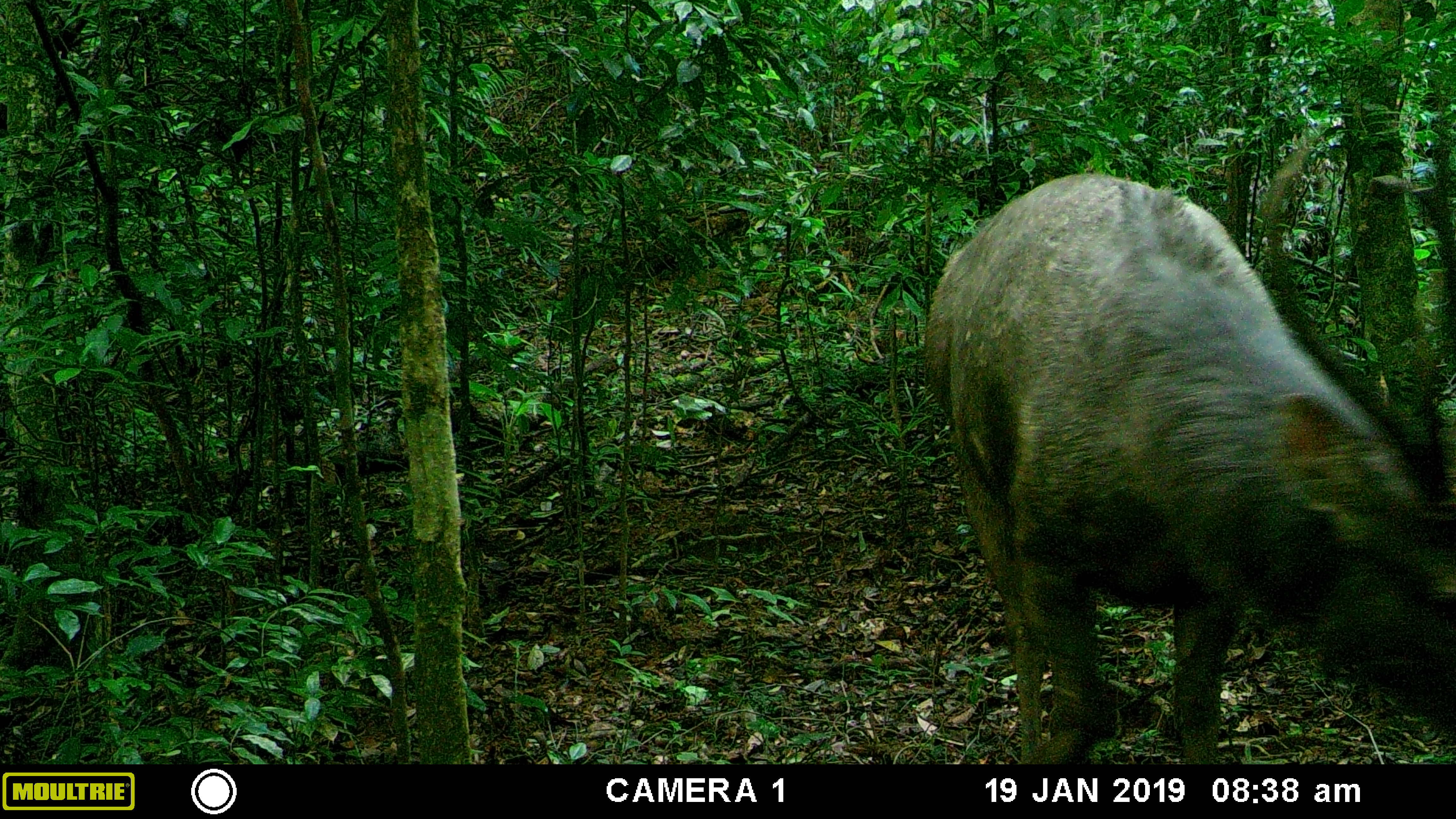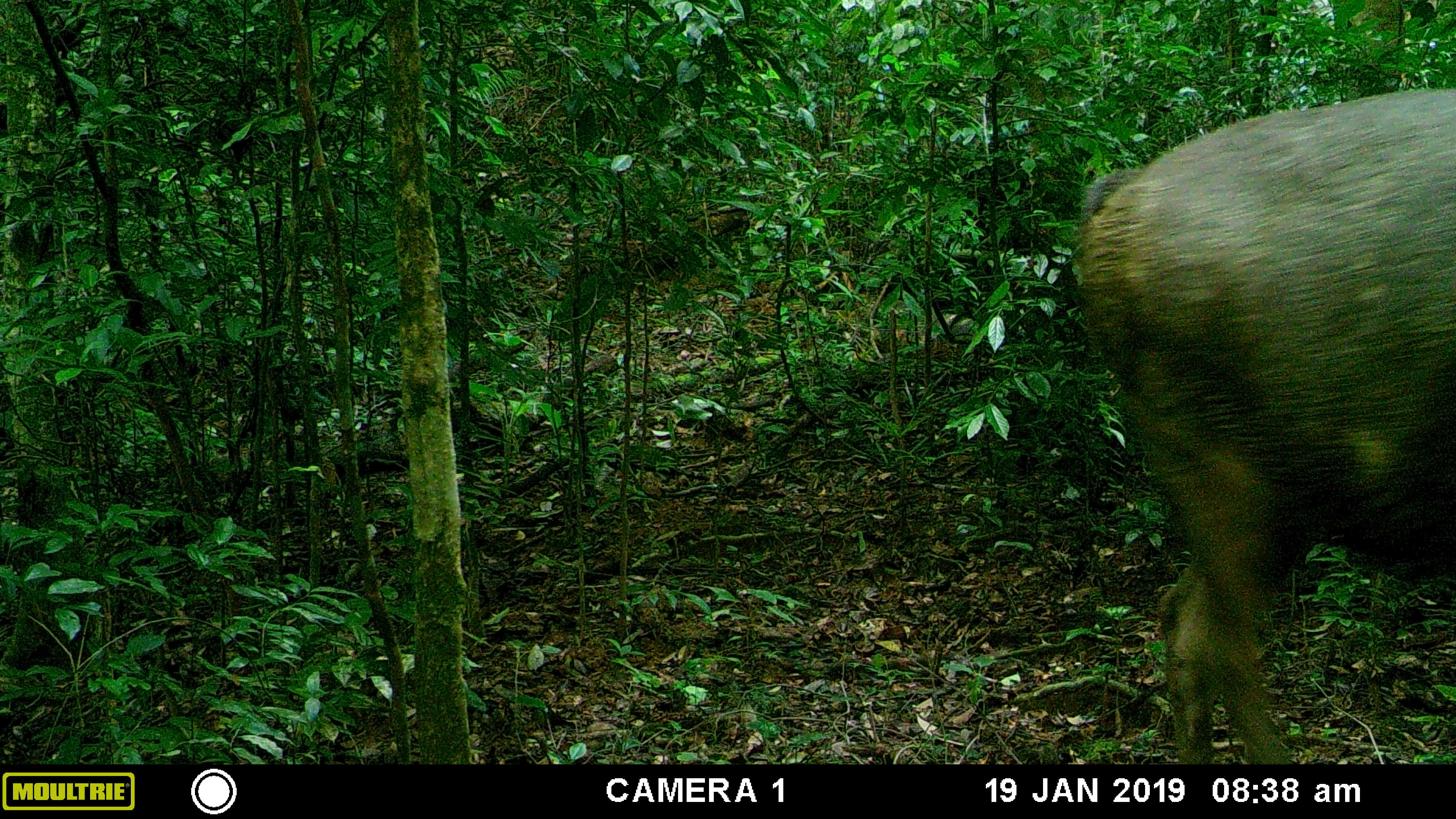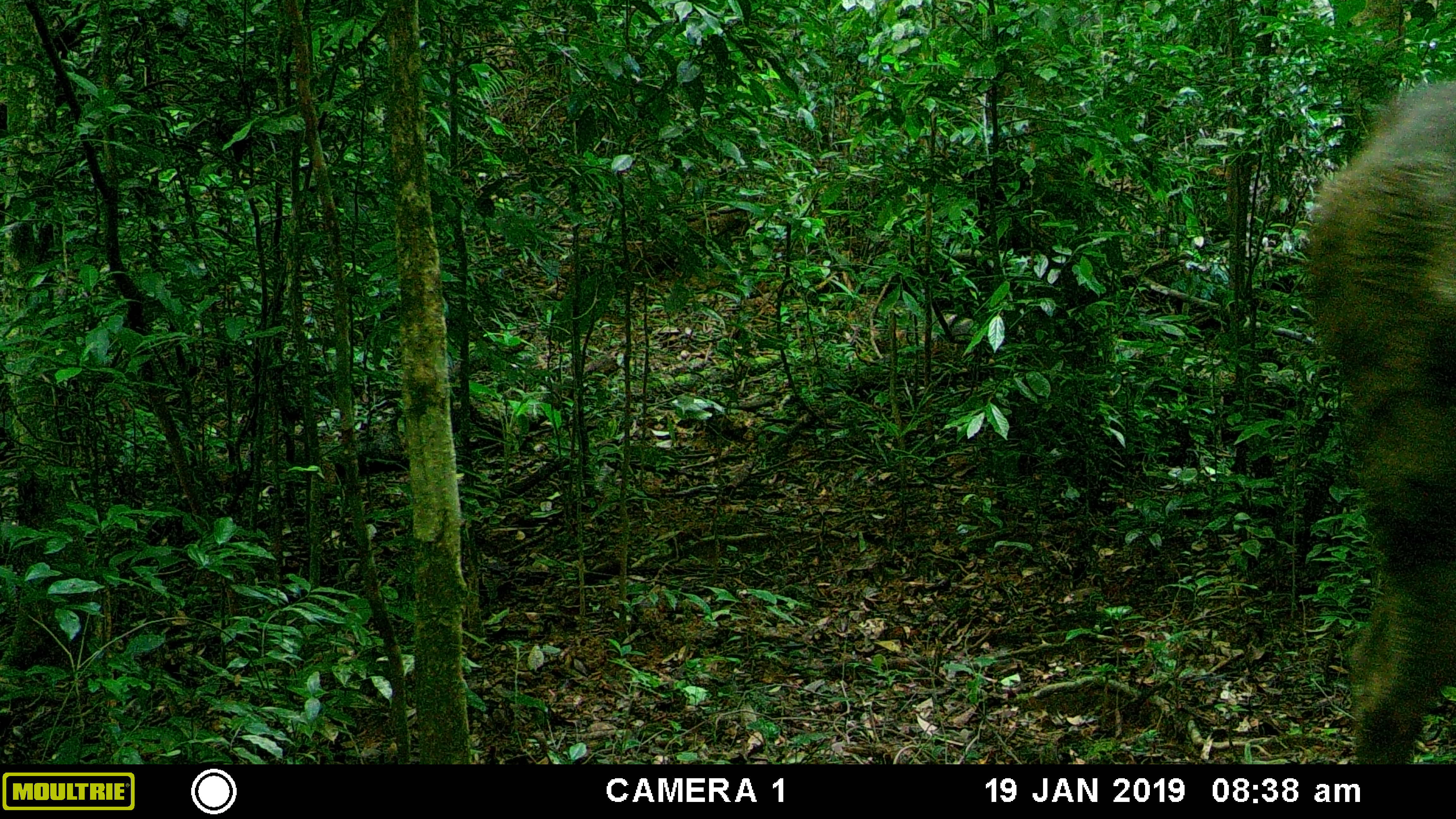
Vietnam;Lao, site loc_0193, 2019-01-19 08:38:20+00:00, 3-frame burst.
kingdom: Animalia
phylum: Chordata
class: Mammalia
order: Artiodactyla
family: Cervidae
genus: Rusa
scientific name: Rusa unicolor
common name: sambar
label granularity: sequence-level